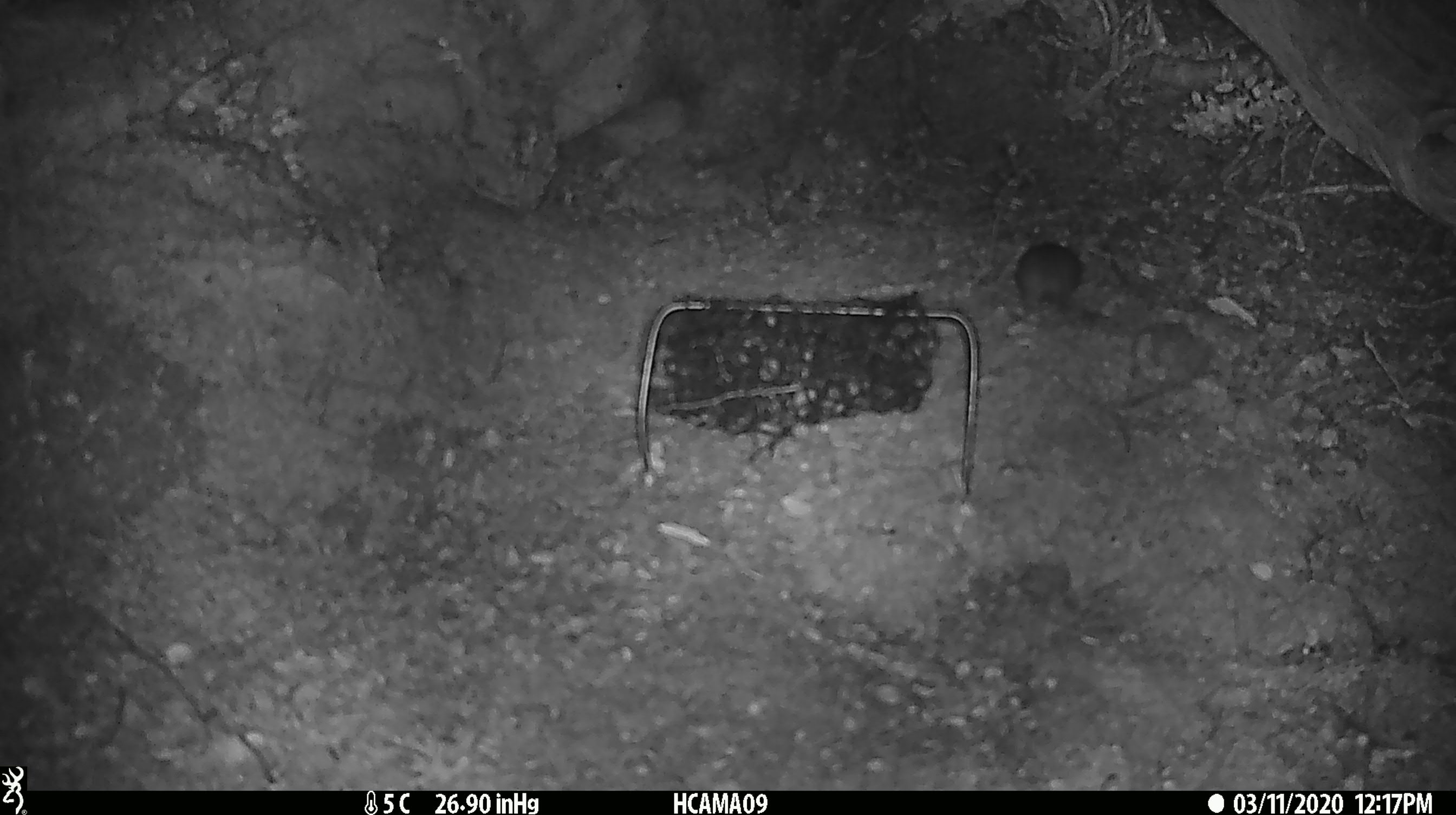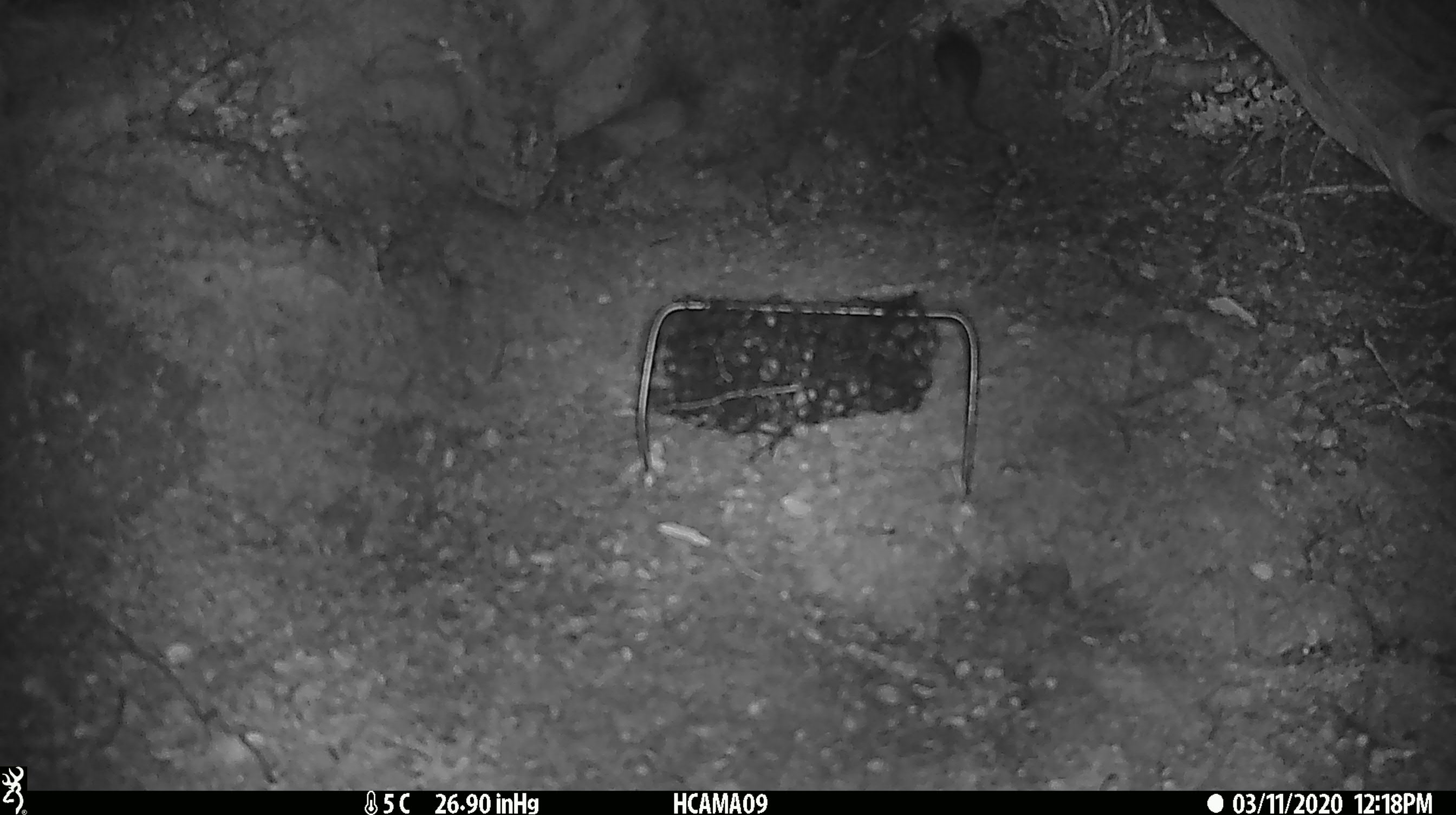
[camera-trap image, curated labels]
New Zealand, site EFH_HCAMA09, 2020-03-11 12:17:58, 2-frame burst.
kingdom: Animalia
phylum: Chordata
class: Mammalia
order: Rodentia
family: Muridae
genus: Mus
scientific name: Mus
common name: mouse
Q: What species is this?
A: Mouse (Mus).